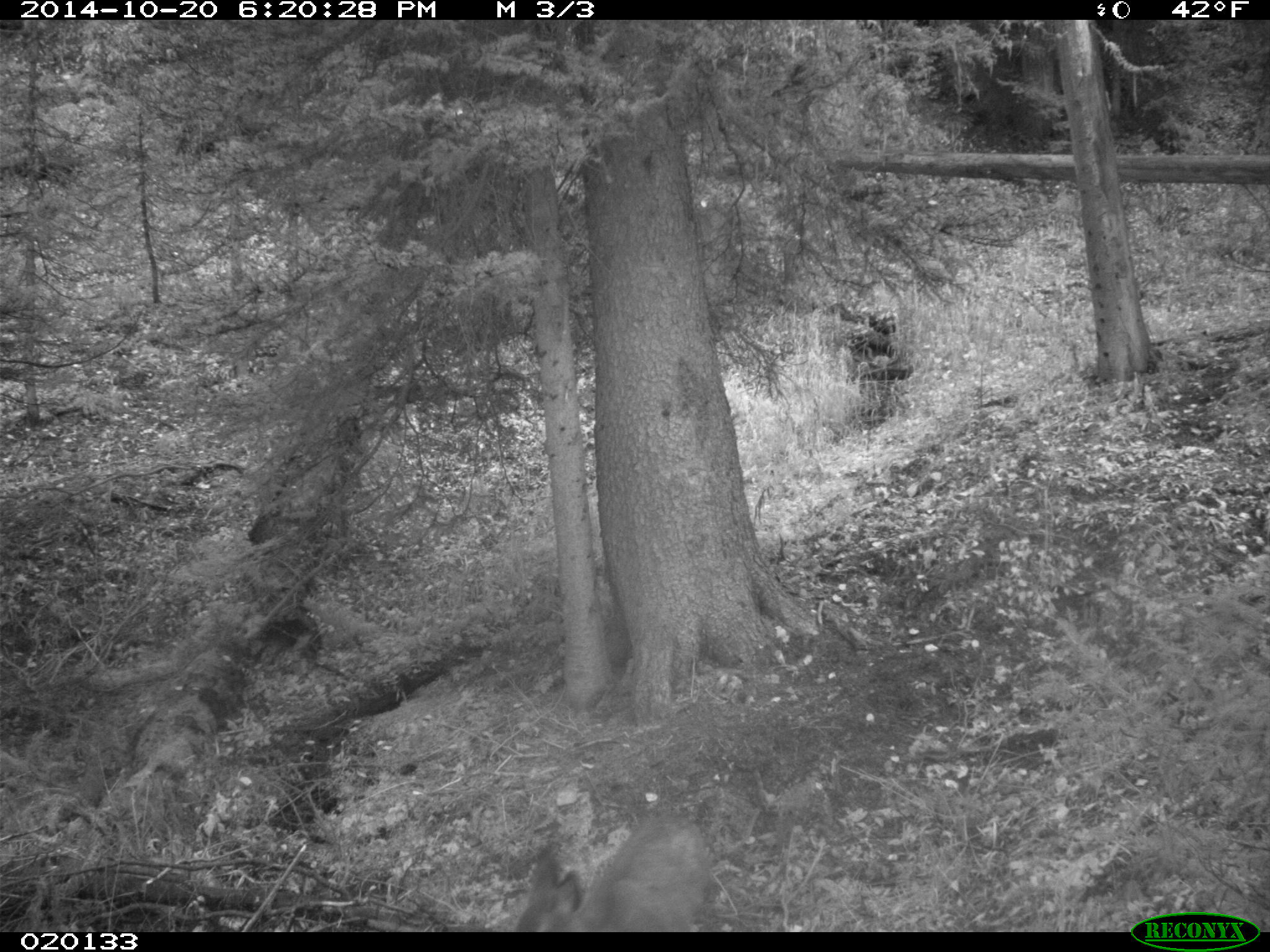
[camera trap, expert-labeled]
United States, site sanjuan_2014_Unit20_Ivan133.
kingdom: Animalia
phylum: Chordata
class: Mammalia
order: Artiodactyla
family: Cervidae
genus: Odocoileus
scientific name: Odocoileus hemionus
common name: mule deer